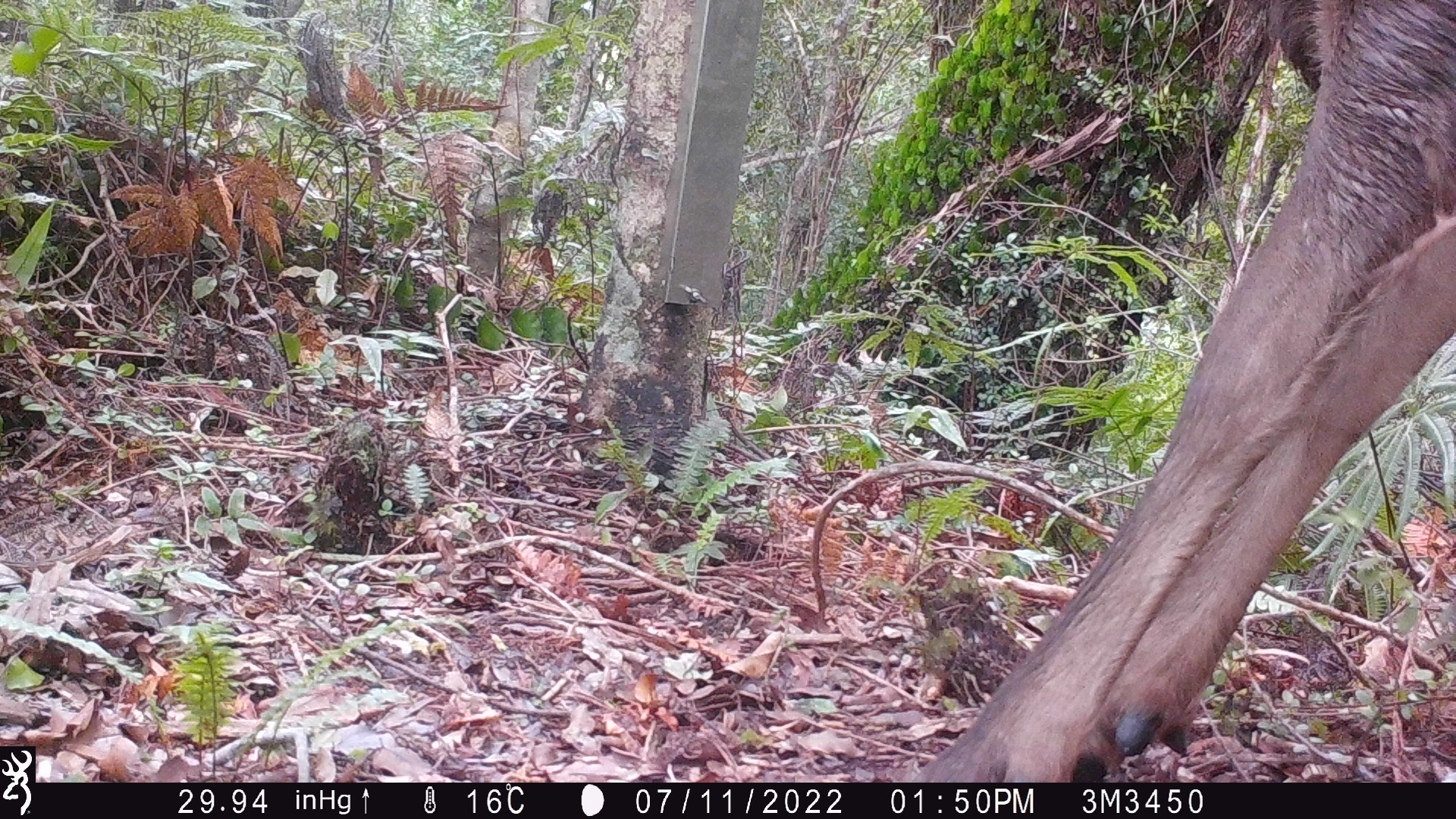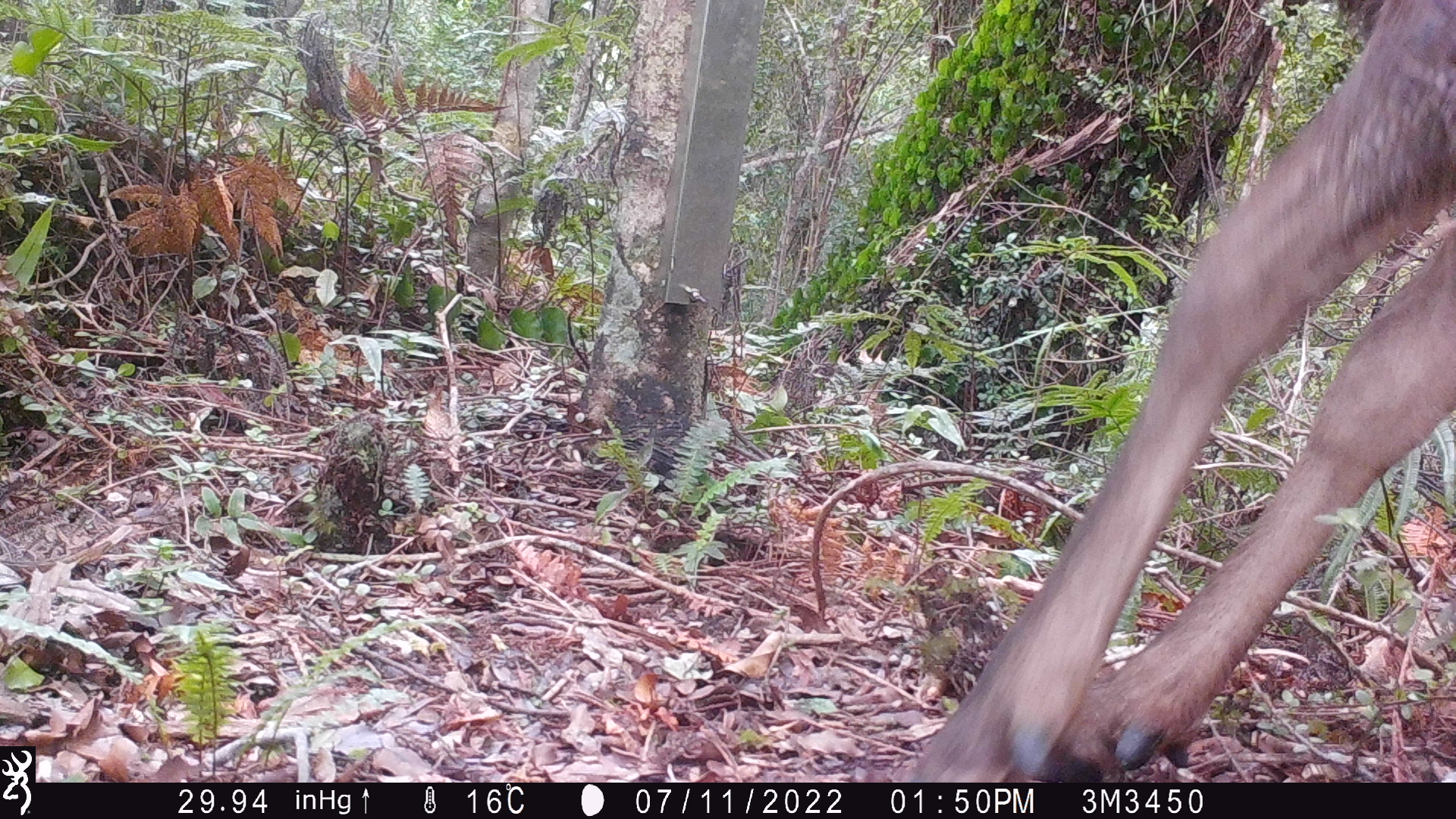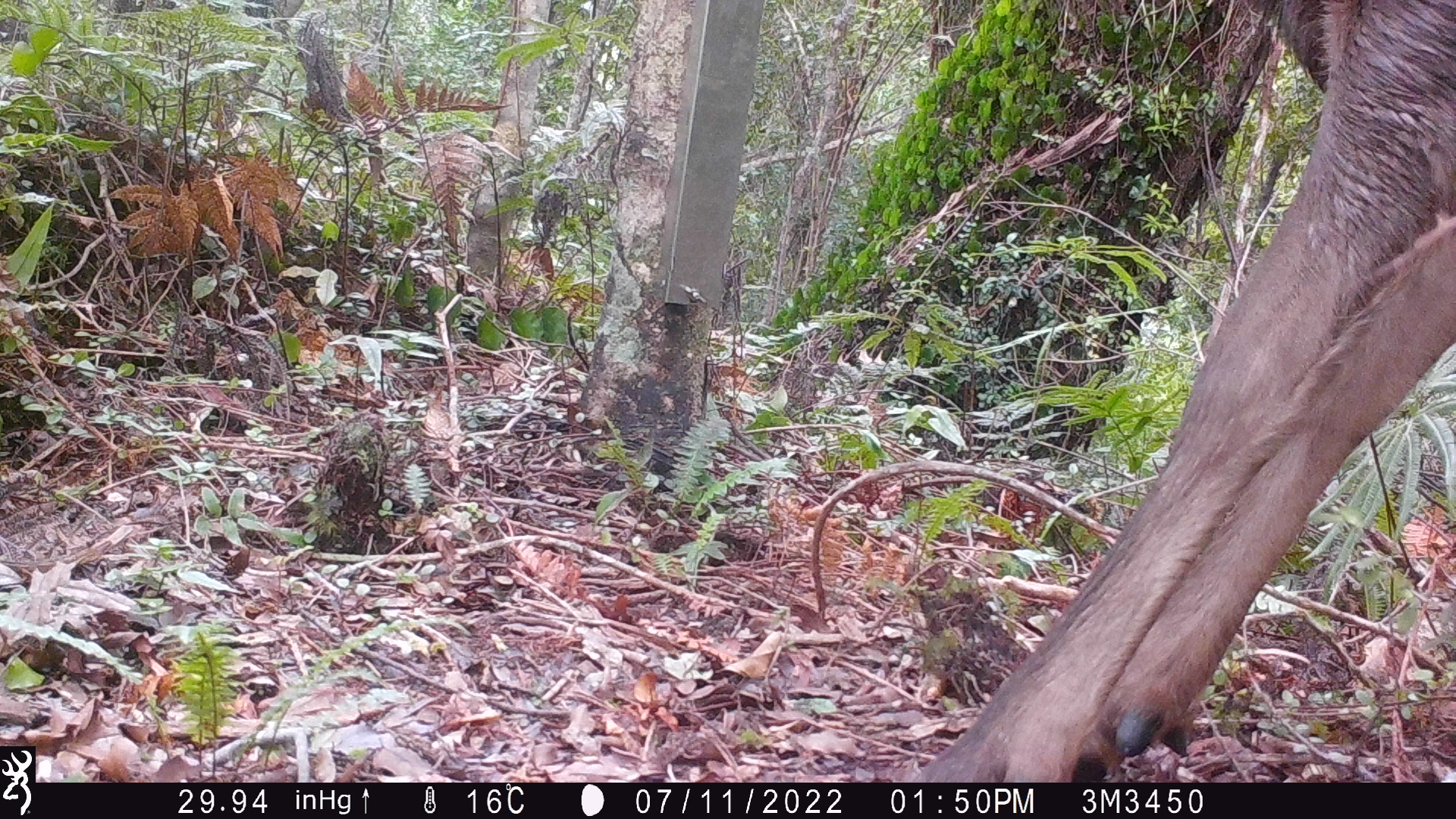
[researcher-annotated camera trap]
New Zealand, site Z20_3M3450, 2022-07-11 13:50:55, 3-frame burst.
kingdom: Animalia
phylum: Chordata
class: Mammalia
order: Artiodactyla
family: Cervidae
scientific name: Cervidae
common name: deer